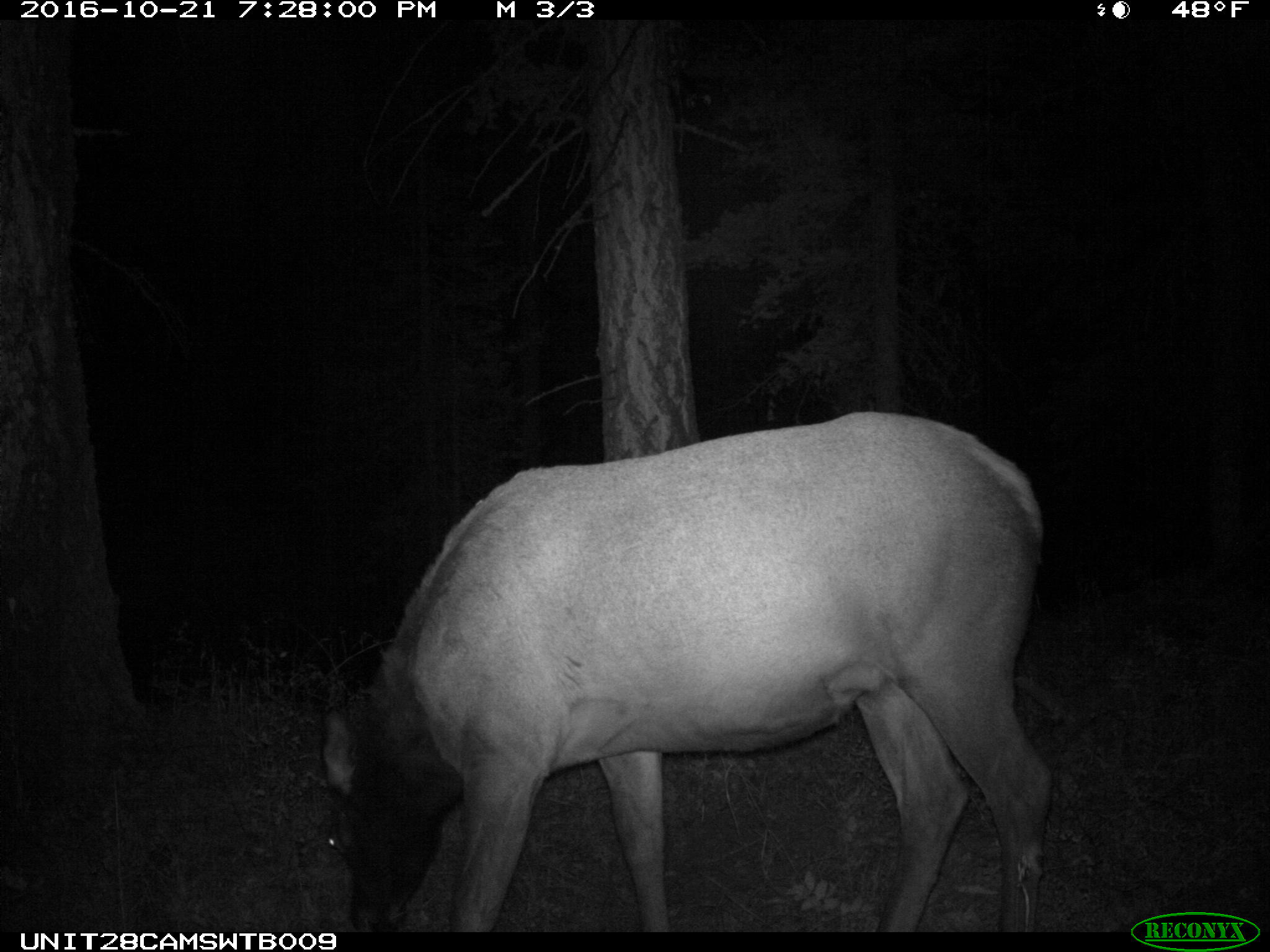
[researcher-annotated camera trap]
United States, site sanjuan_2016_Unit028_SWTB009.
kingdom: Animalia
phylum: Chordata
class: Mammalia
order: Artiodactyla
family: Cervidae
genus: Cervus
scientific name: Cervus elaphus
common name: red deer